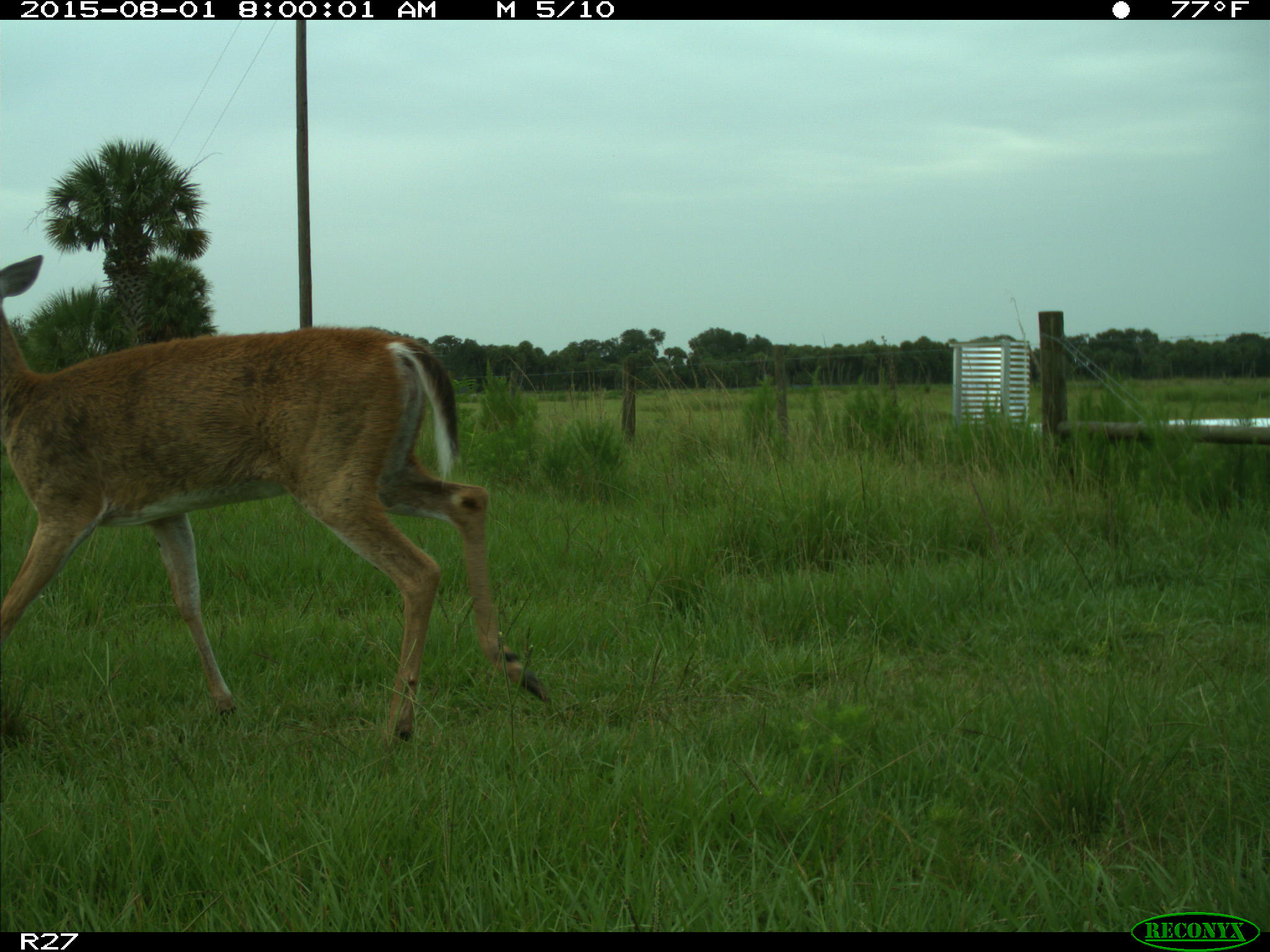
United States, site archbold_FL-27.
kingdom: Animalia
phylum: Chordata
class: Mammalia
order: Artiodactyla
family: Cervidae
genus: Odocoileus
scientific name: Odocoileus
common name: deer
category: unidentified deer